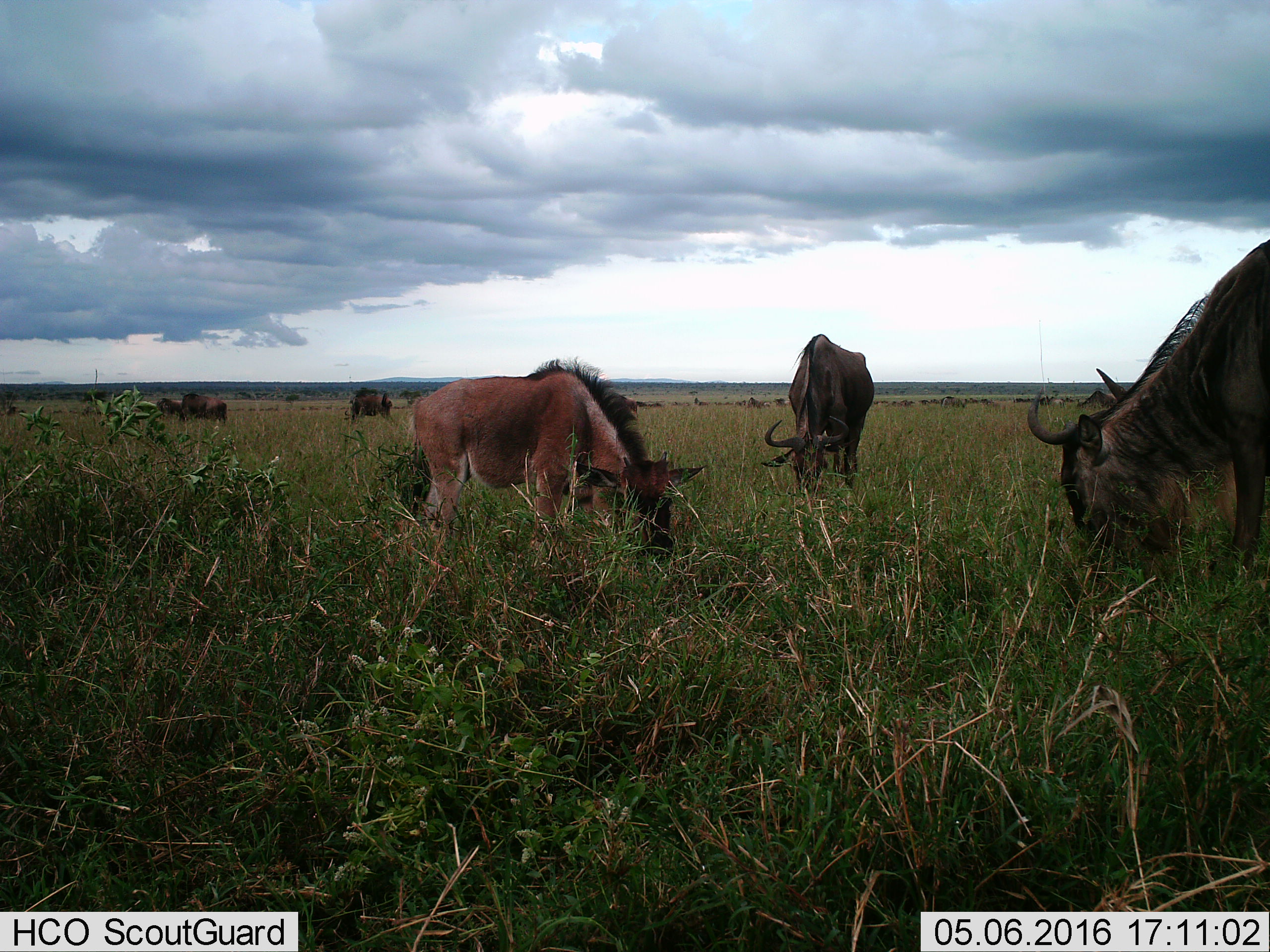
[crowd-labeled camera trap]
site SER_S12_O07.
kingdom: Animalia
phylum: Chordata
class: Mammalia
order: Artiodactyla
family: Bovidae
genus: Connochaetes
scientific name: Connochaetes taurinus taurinus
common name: blue wildebeest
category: wildebeestblue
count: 11-50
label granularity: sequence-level